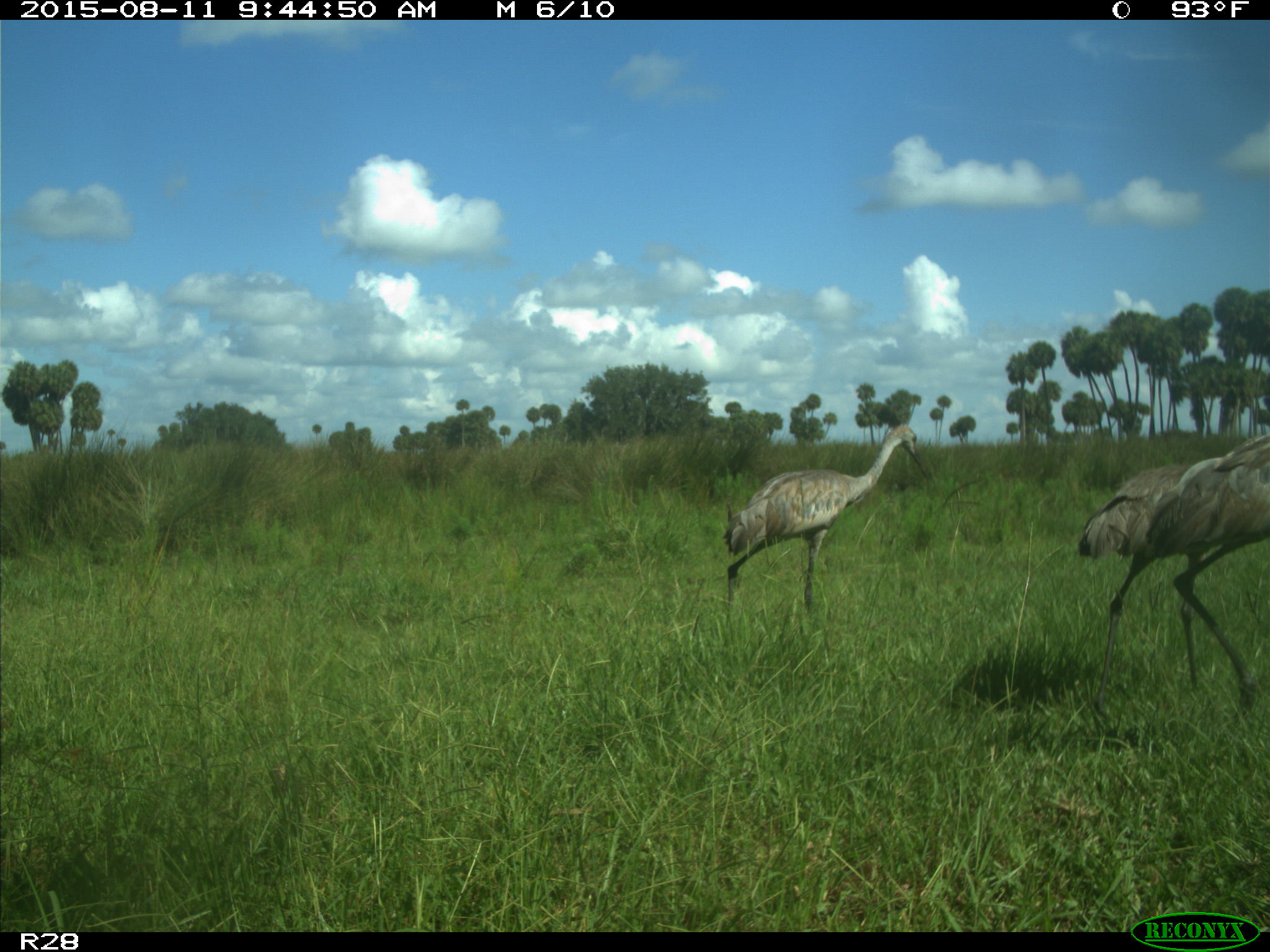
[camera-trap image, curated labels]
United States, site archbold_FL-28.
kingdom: Animalia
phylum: Chordata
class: Aves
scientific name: Aves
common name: birds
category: unidentified bird